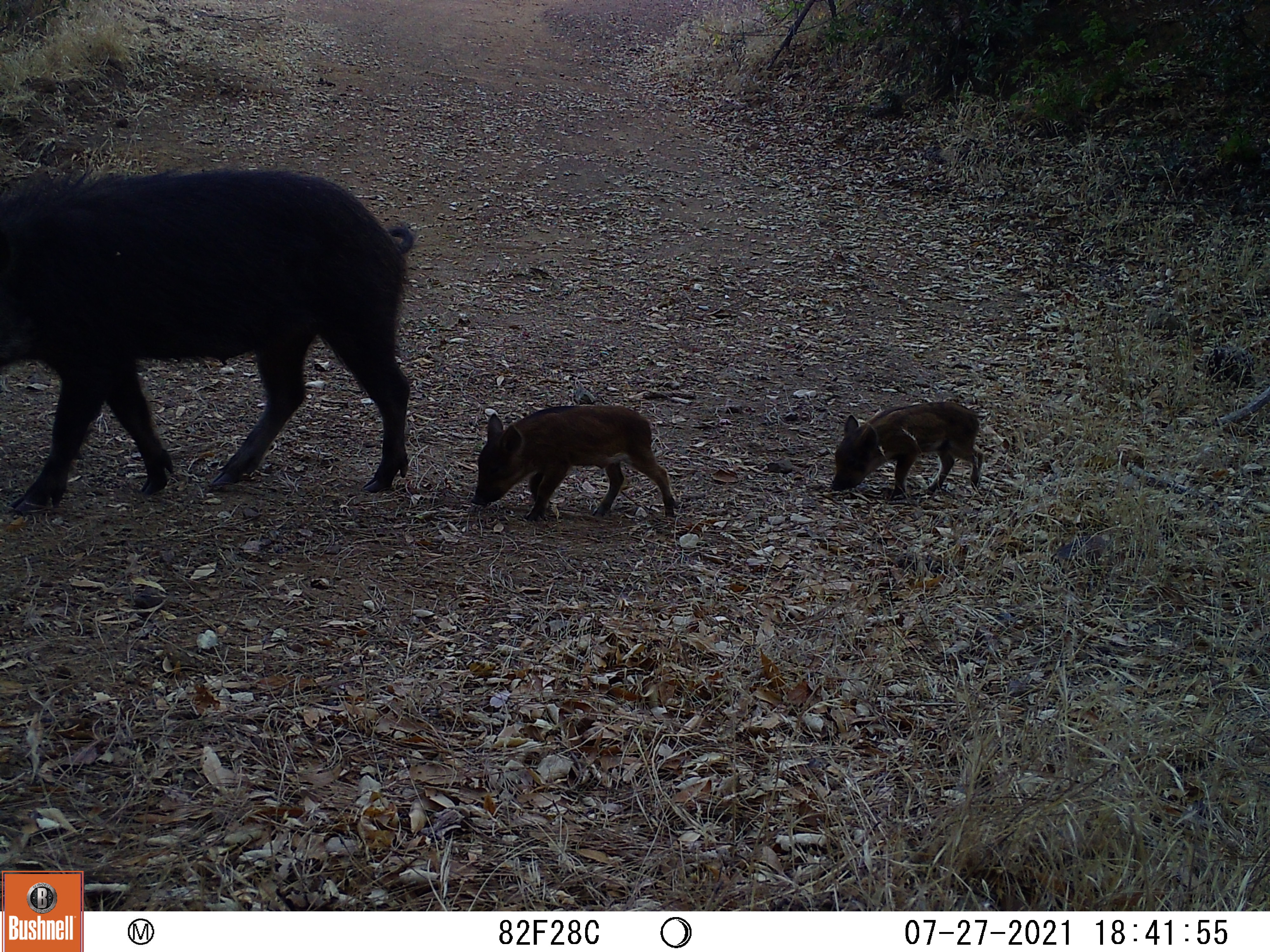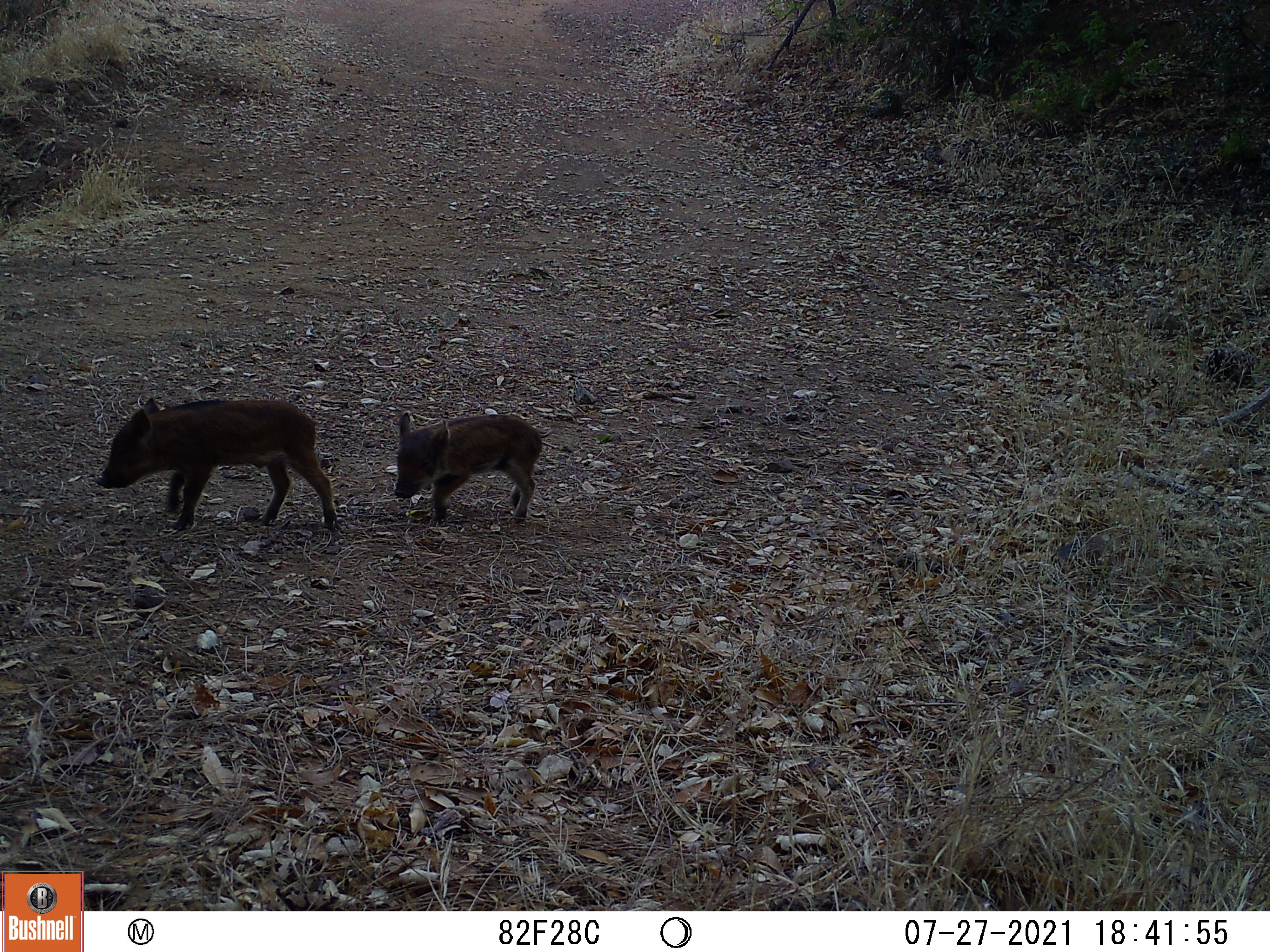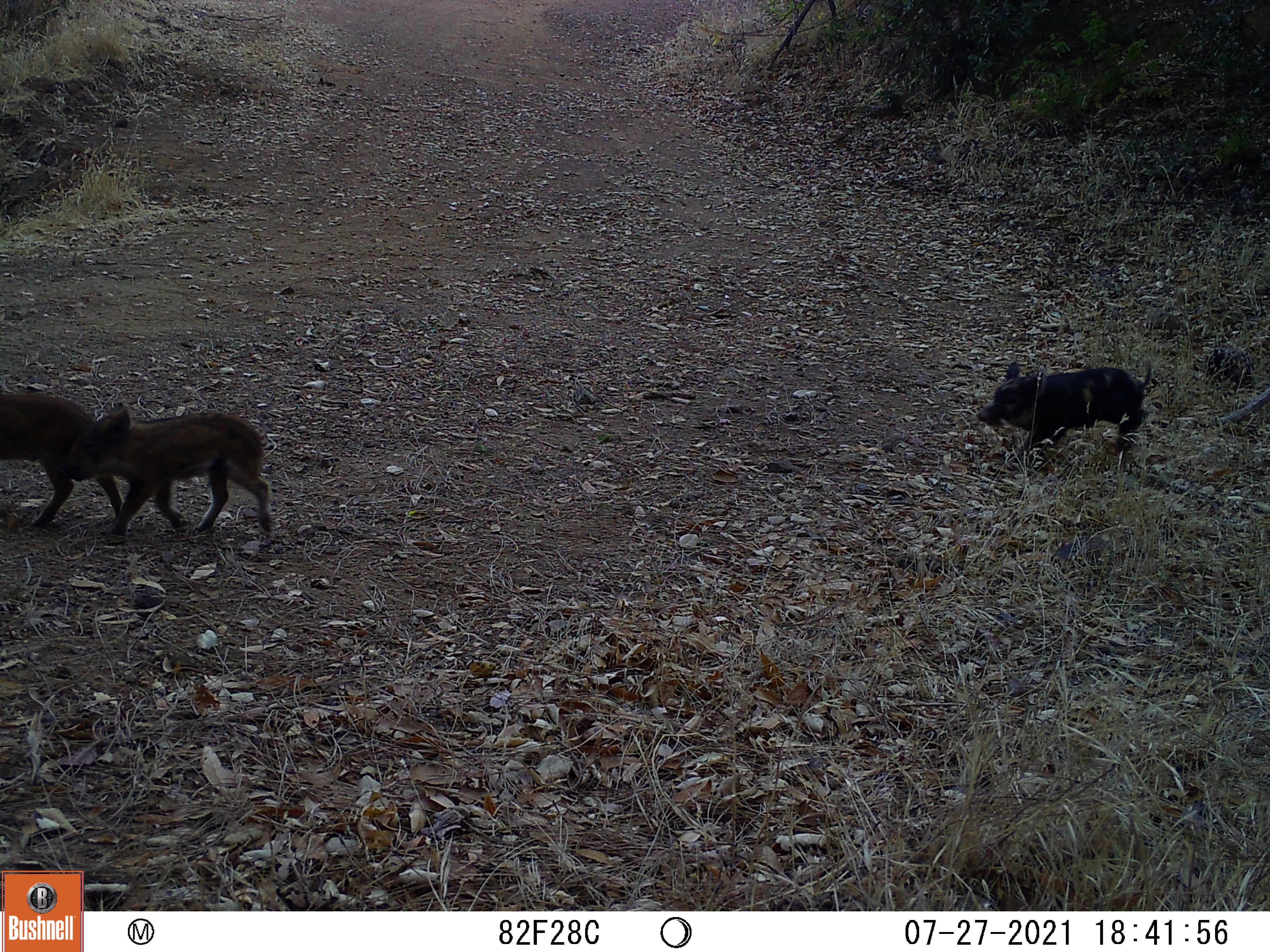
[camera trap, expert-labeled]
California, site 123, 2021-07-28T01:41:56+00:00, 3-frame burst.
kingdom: Animalia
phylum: Chordata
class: Mammalia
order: Artiodactyla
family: Suidae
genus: Sus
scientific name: Sus scrofa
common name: wild boar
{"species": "wild boar (Sus scrofa)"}